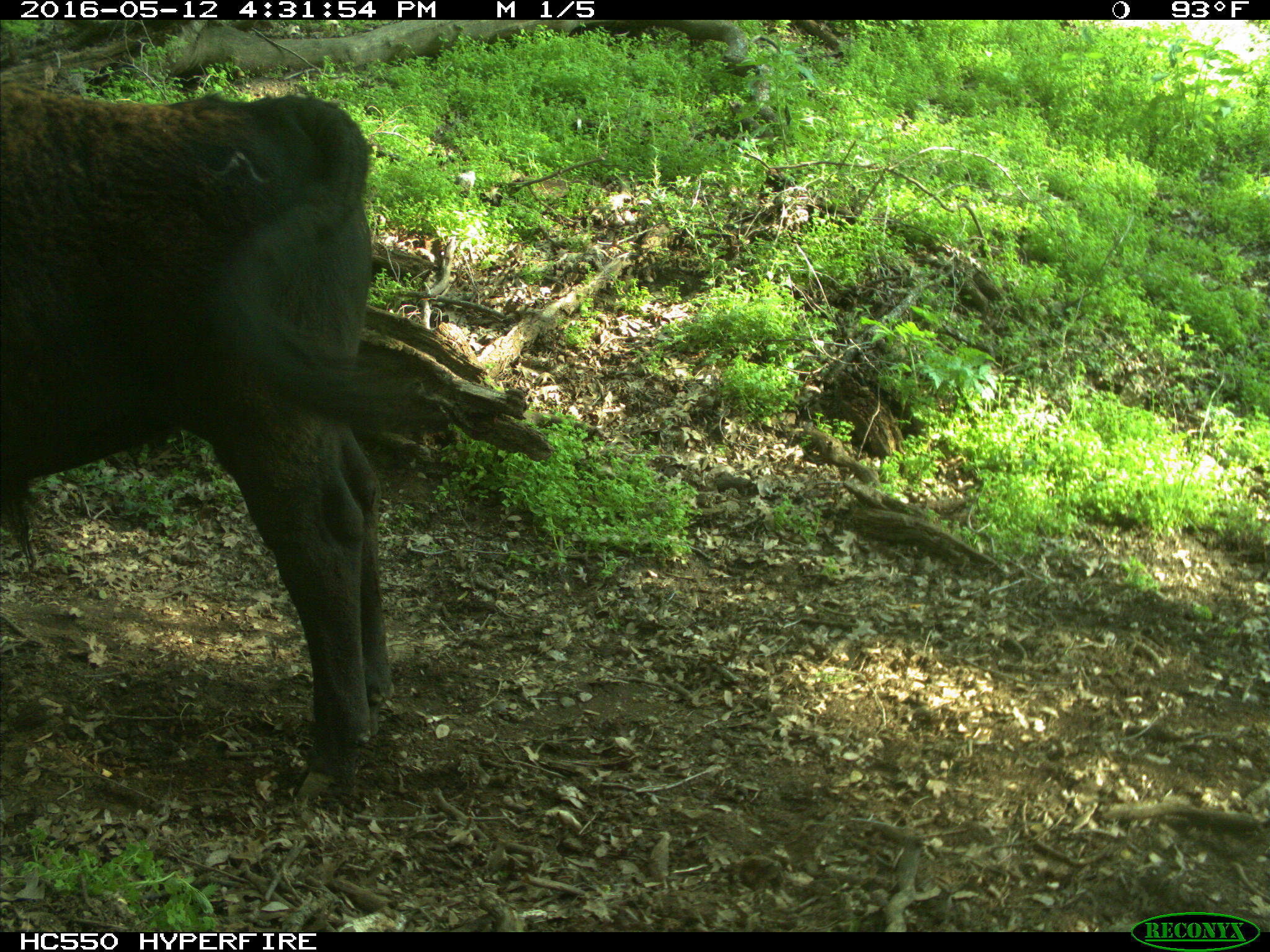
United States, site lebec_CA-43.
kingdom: Animalia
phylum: Chordata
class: Mammalia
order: Artiodactyla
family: Bovidae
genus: Bos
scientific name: Bos taurus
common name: domestic cow